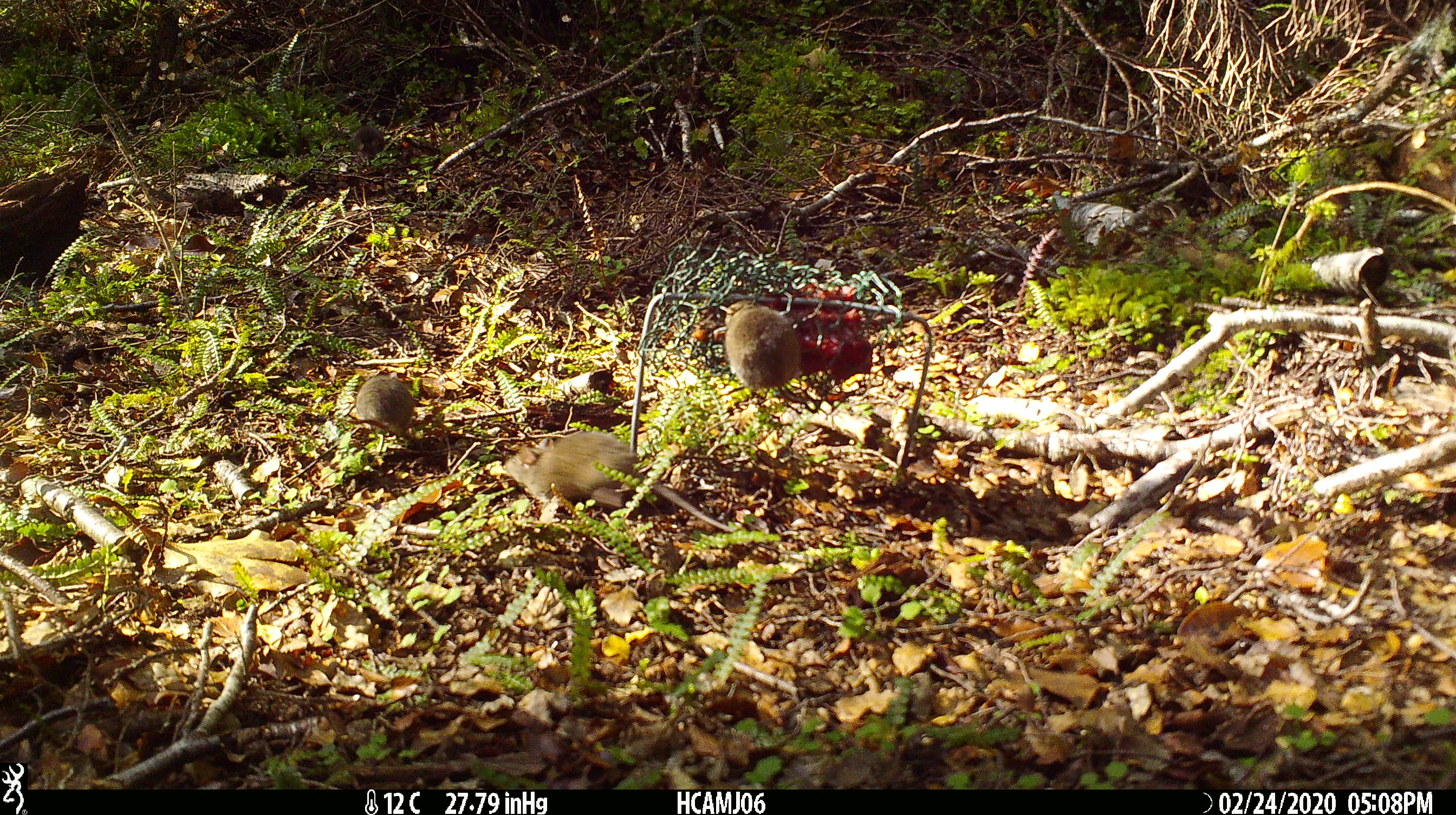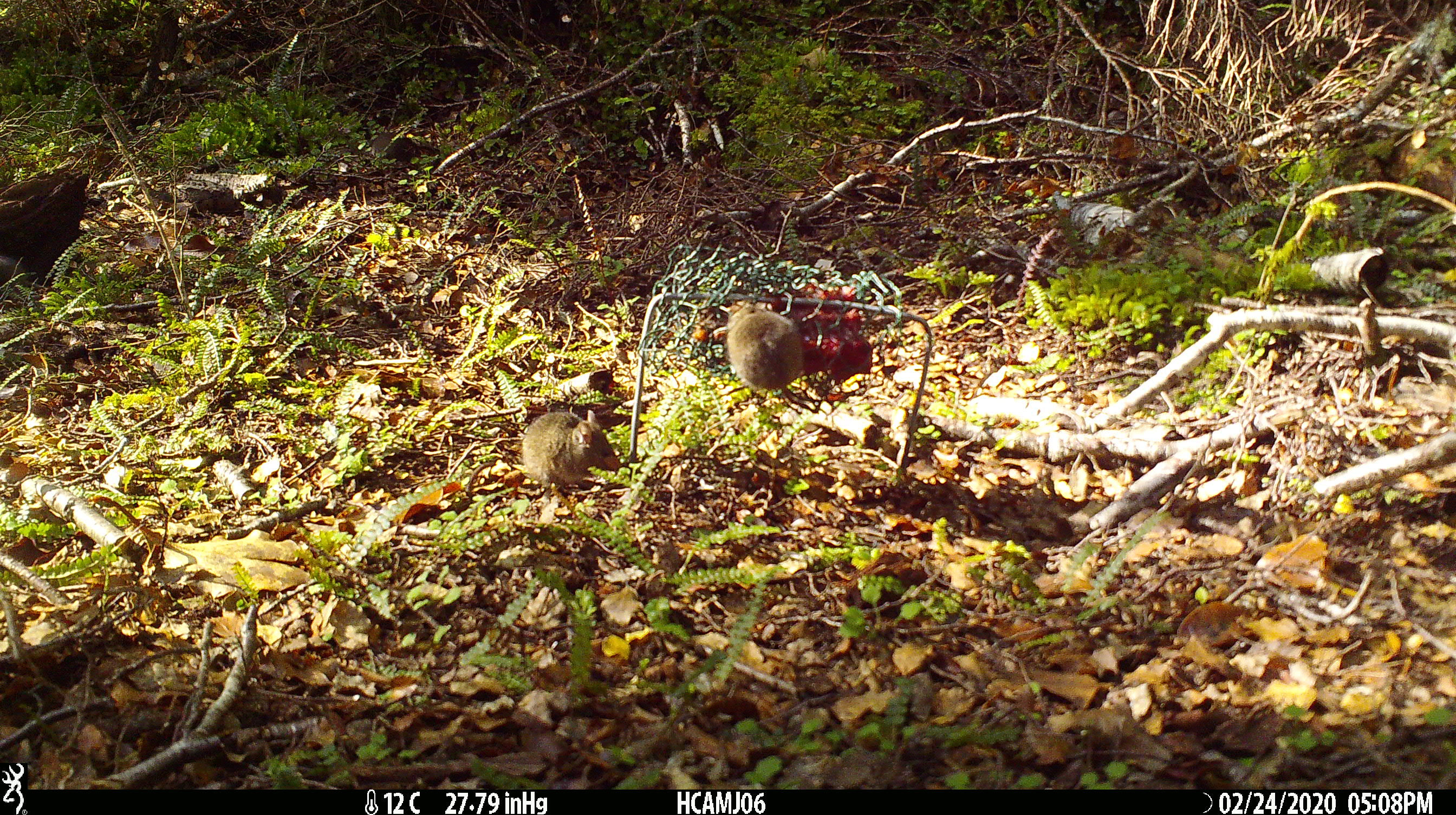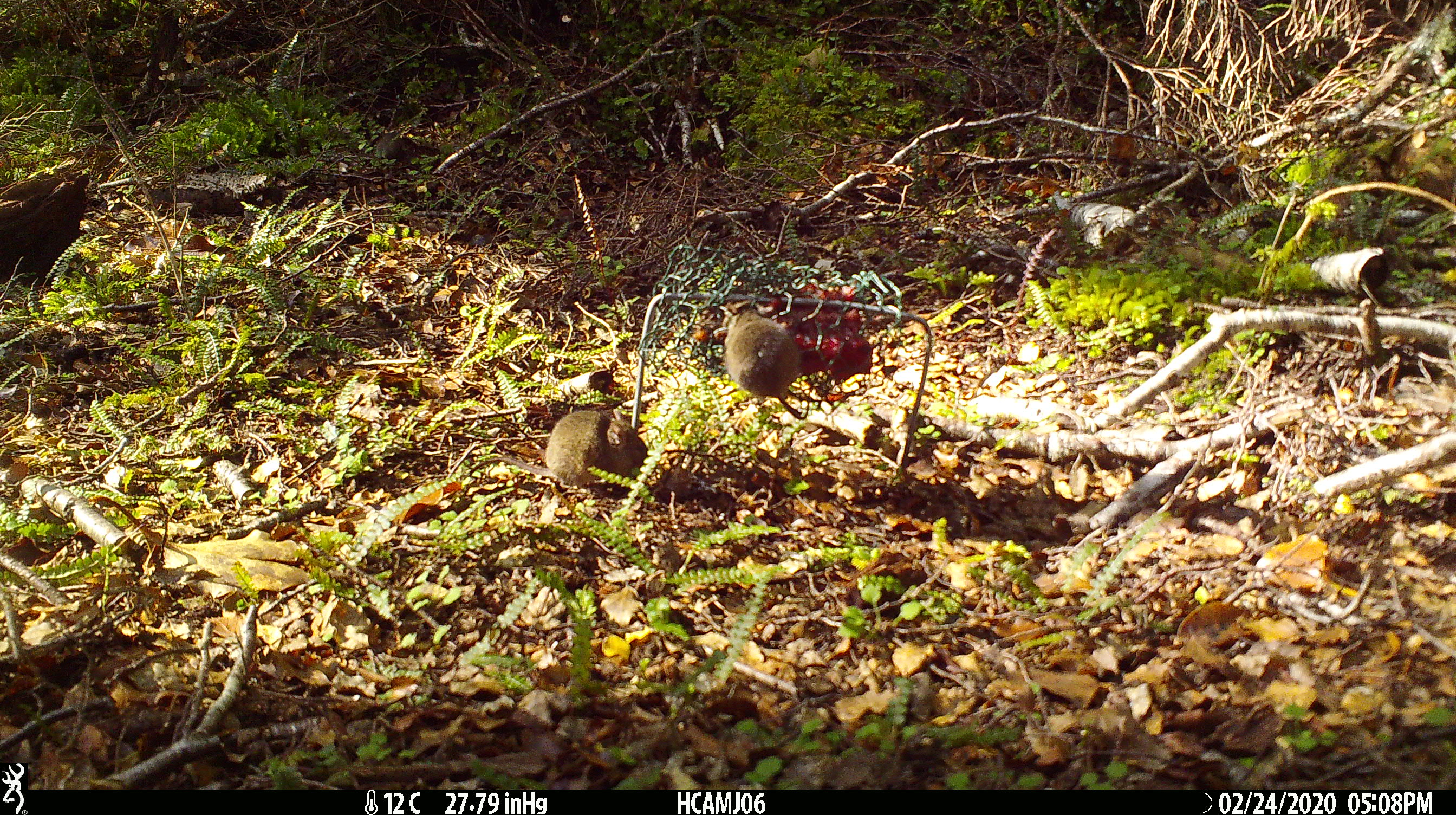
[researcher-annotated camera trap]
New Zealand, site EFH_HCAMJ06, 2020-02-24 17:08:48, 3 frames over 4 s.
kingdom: Animalia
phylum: Chordata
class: Mammalia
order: Rodentia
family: Muridae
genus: Mus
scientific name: Mus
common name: mouse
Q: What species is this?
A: Mouse (Mus).